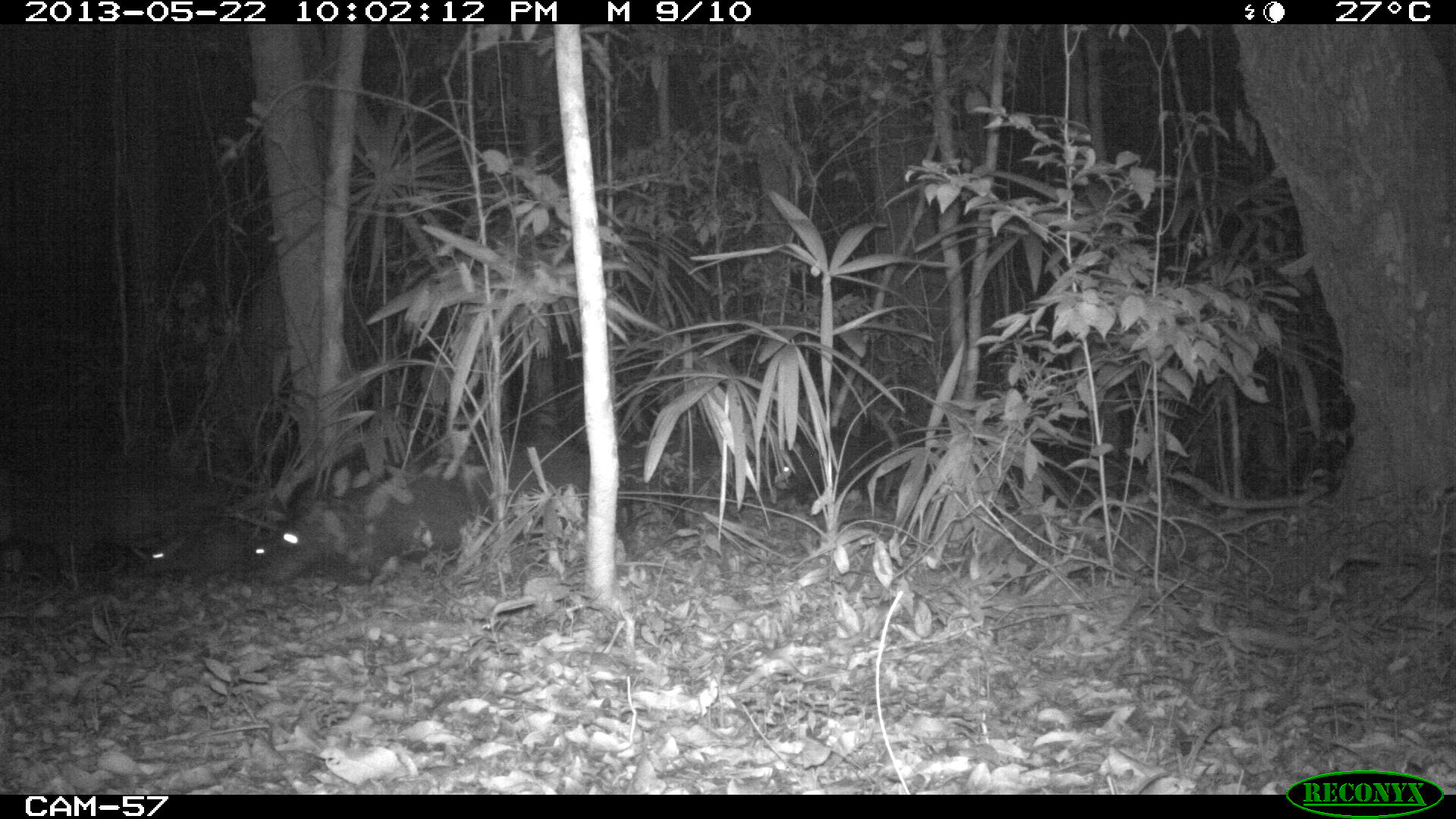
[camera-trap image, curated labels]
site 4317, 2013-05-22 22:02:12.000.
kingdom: Animalia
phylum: Chordata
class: Mammalia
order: Artiodactyla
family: Tayassuidae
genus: Tayassu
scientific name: Tayassu pecari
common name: white-lipped peccary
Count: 20.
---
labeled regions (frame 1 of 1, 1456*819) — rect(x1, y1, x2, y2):
tayassu pecari: rect(254, 473, 471, 584); rect(477, 431, 637, 511); rect(775, 434, 879, 500); rect(139, 524, 242, 574)